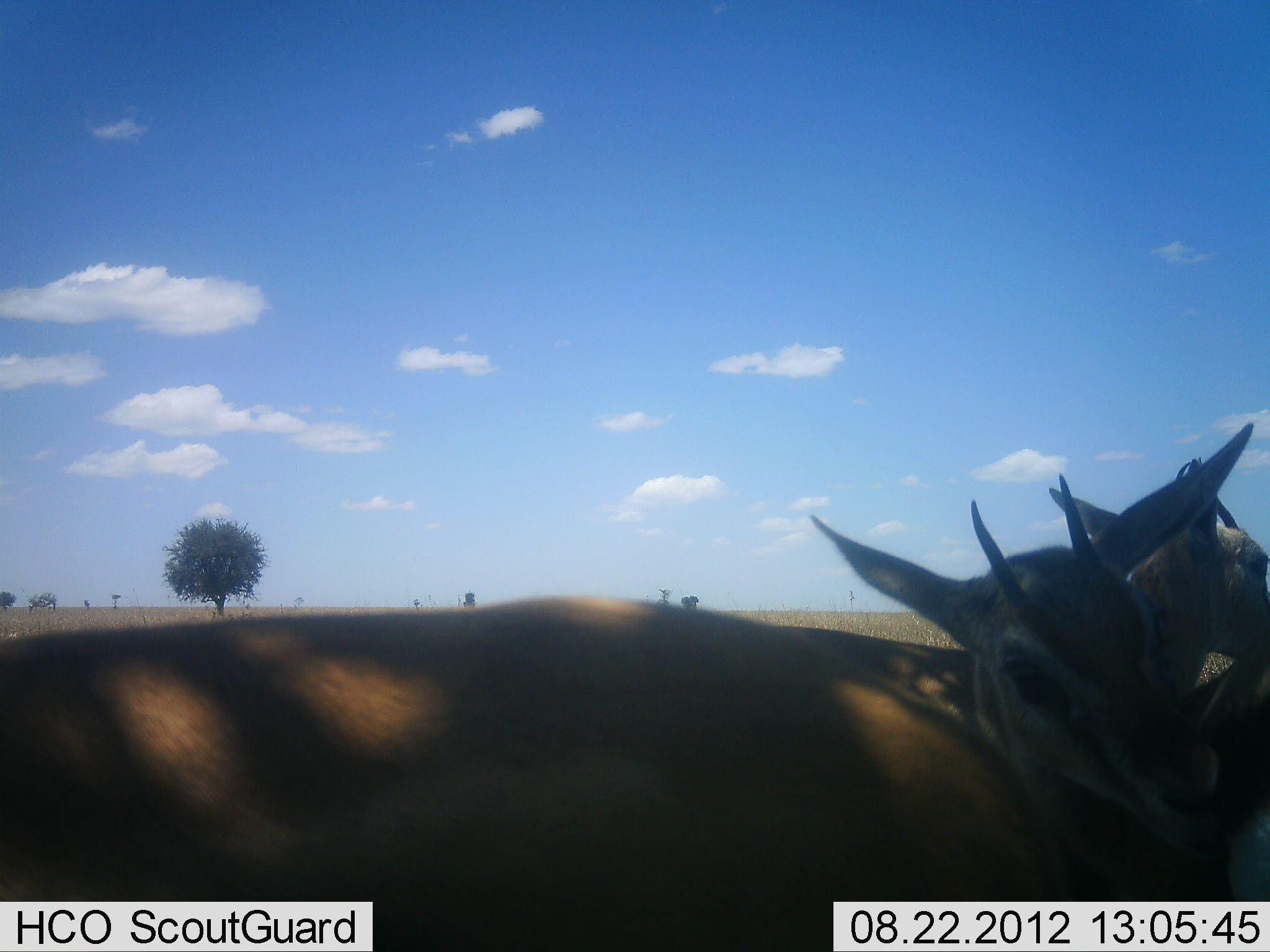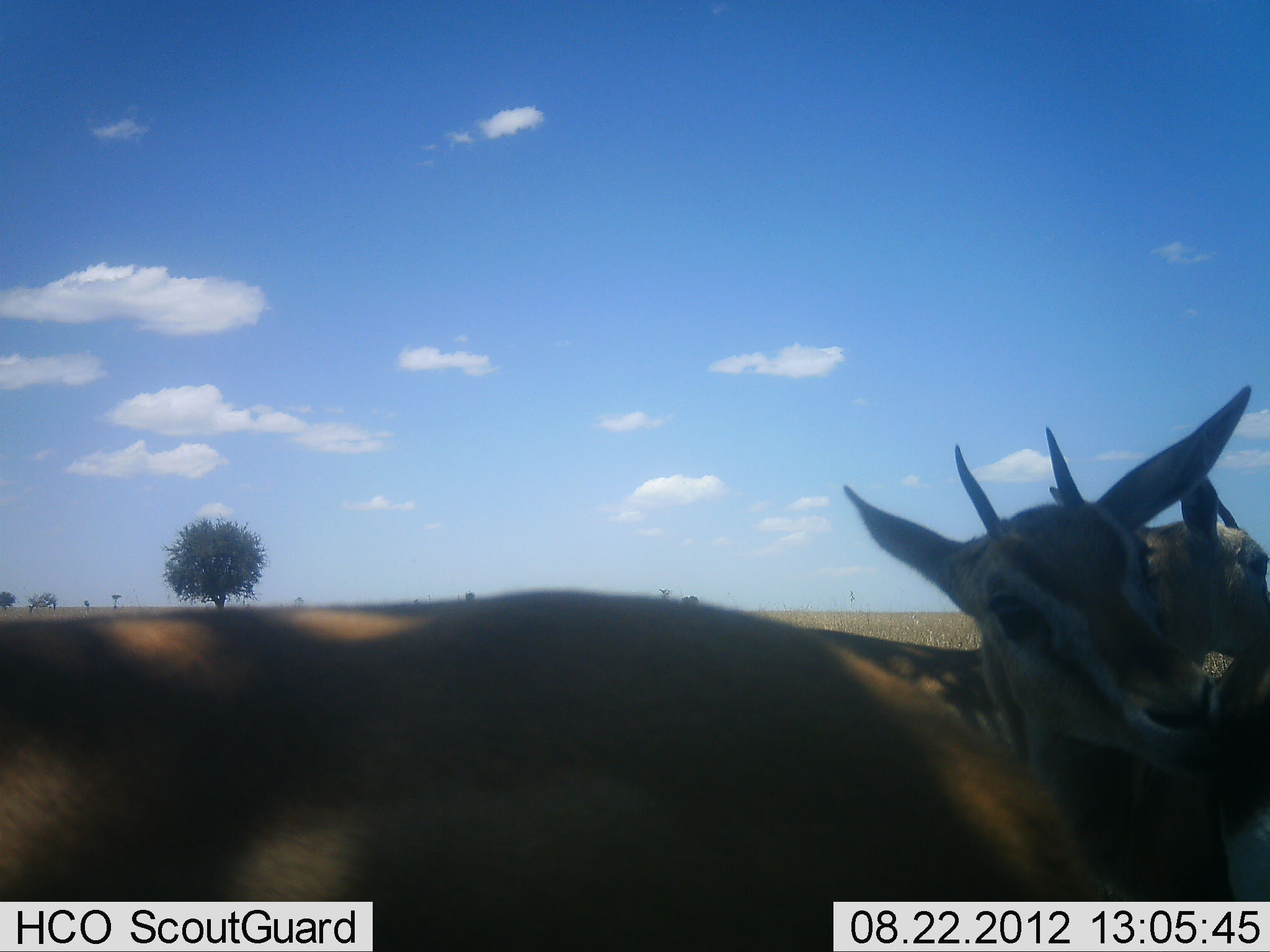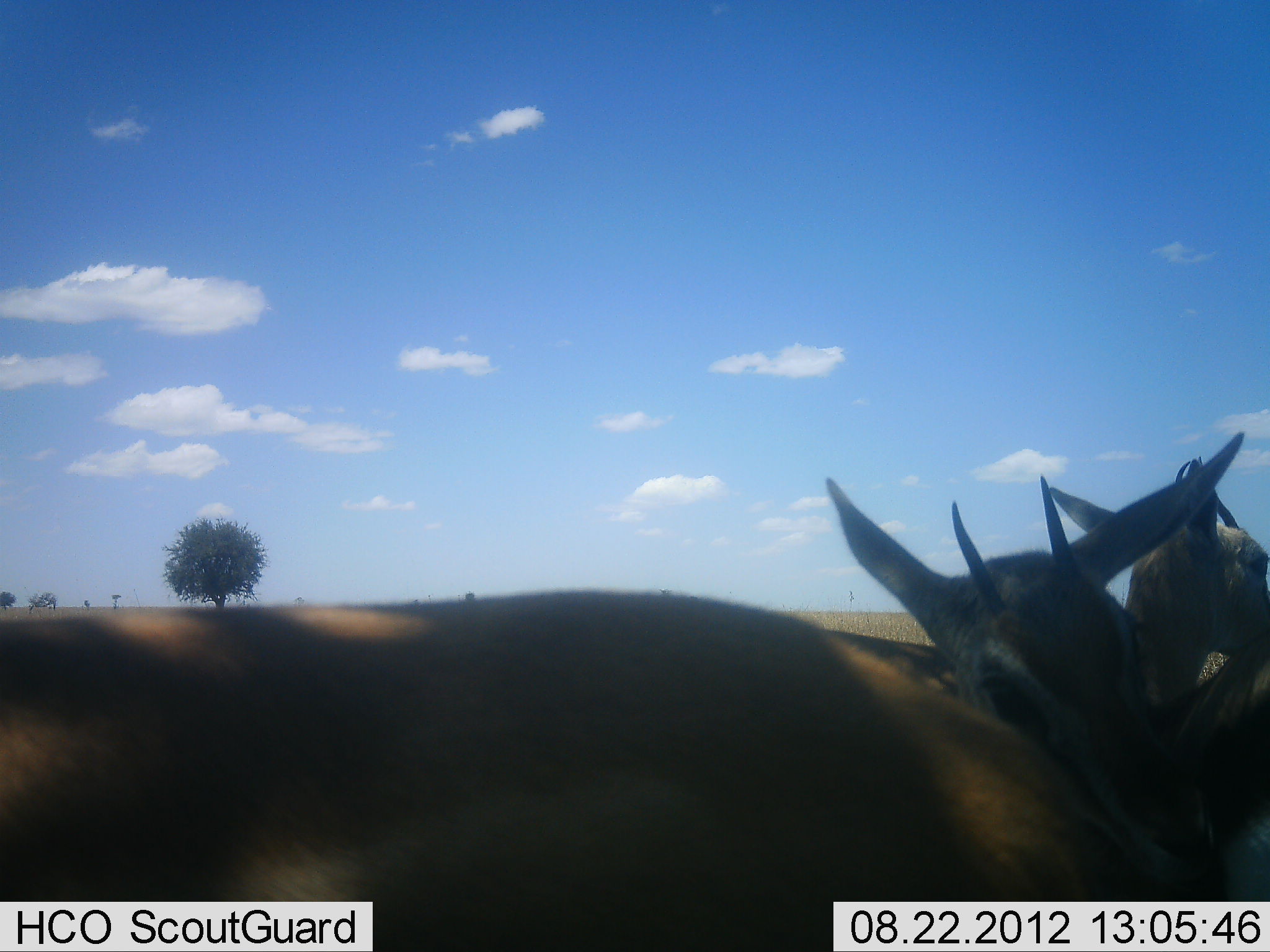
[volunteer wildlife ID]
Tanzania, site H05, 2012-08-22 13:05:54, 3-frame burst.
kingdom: Animalia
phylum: Chordata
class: Mammalia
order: Artiodactyla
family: Bovidae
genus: Eudorcas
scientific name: Eudorcas thomsonii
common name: thomson's gazelle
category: gazellethomsons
Gazellethomsons (thomson's gazelle) (Eudorcas thomsonii), count 4. Behavior (volunteer vote fractions): standing 80%, resting 10%, moving 10%, interacting 10%. Young present (vote fraction): 0%. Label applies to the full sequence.